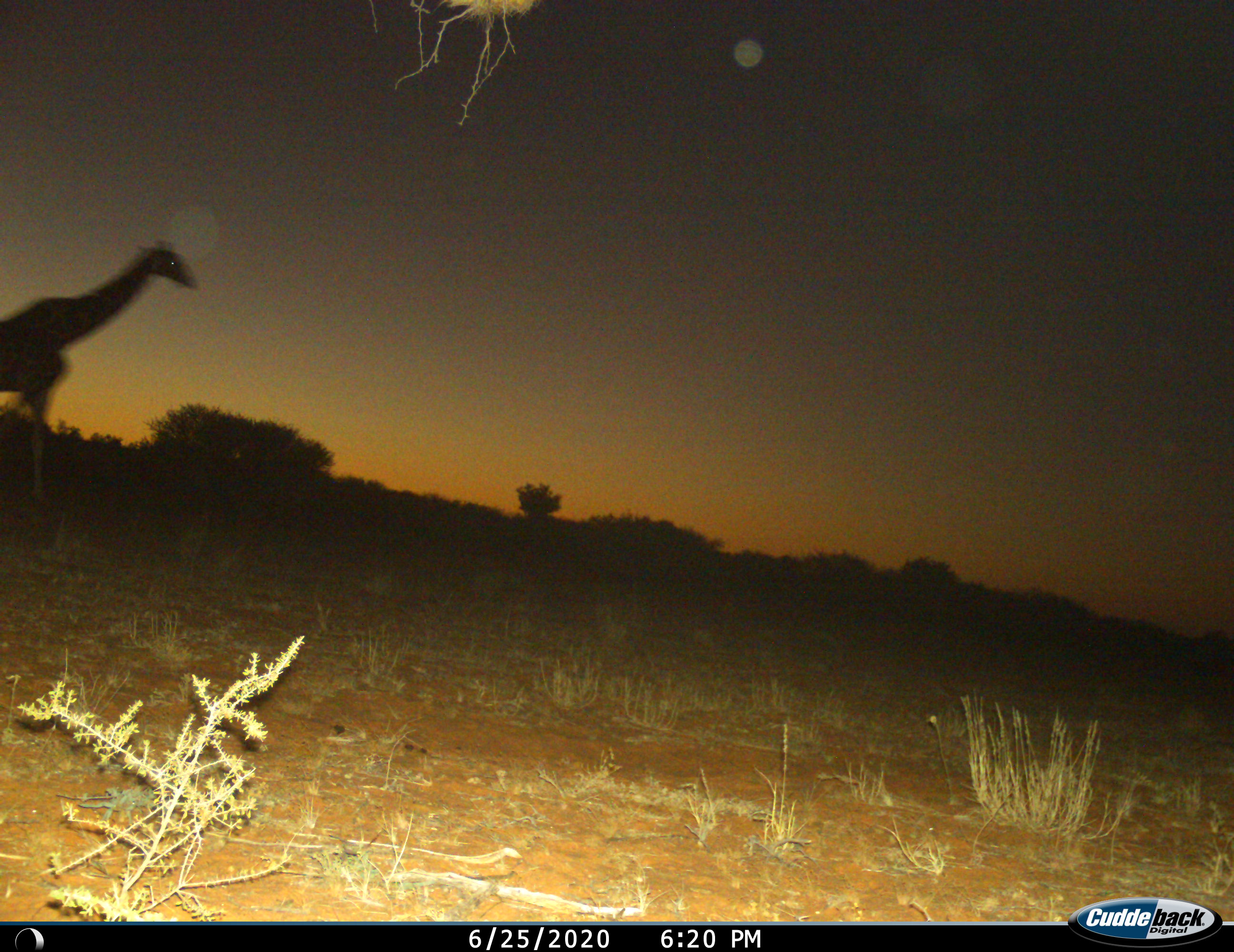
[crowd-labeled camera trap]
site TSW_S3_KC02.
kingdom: Animalia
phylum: Chordata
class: Mammalia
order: Artiodactyla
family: Giraffidae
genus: Giraffa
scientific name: Giraffa camelopardalis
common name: giraffe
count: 1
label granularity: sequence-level